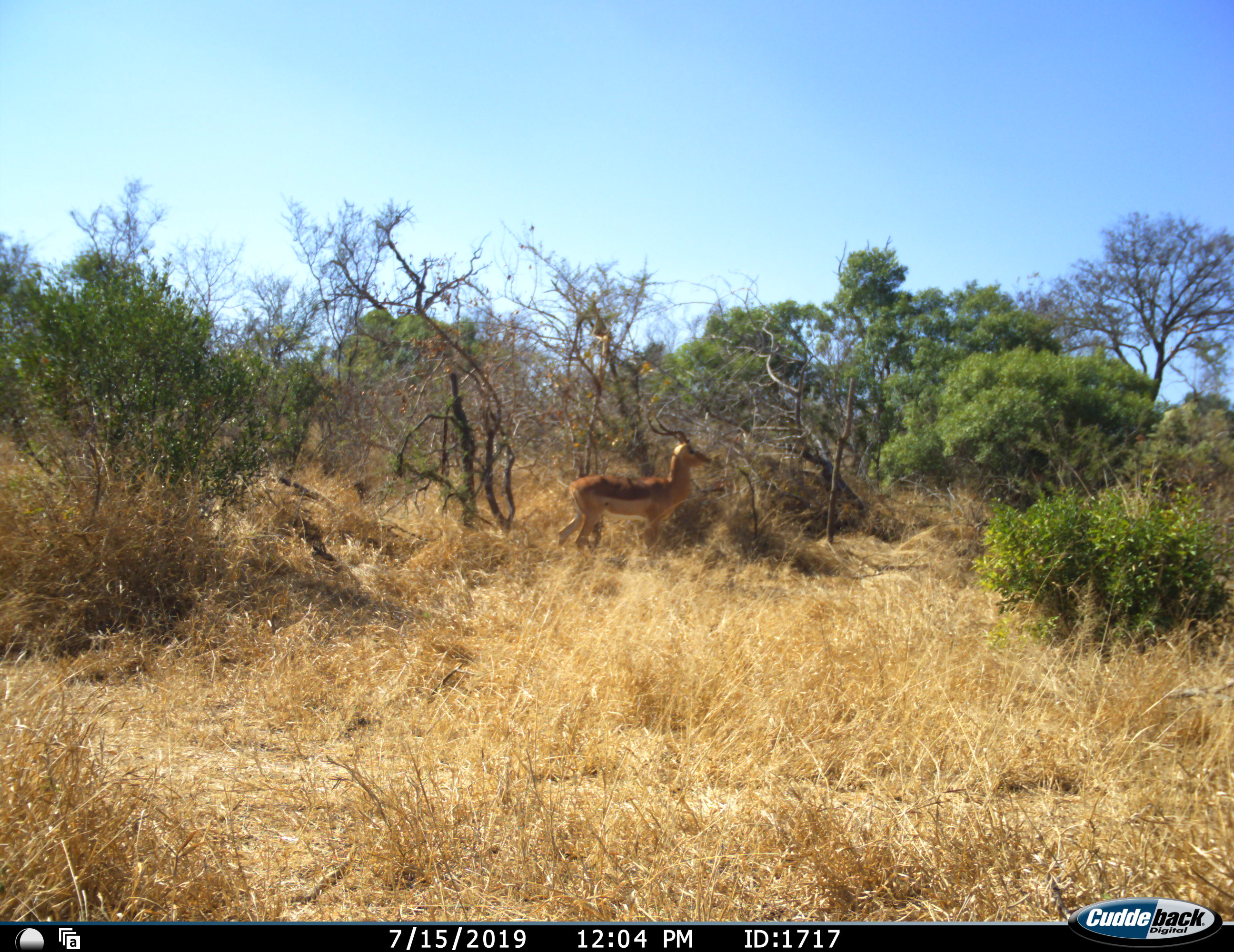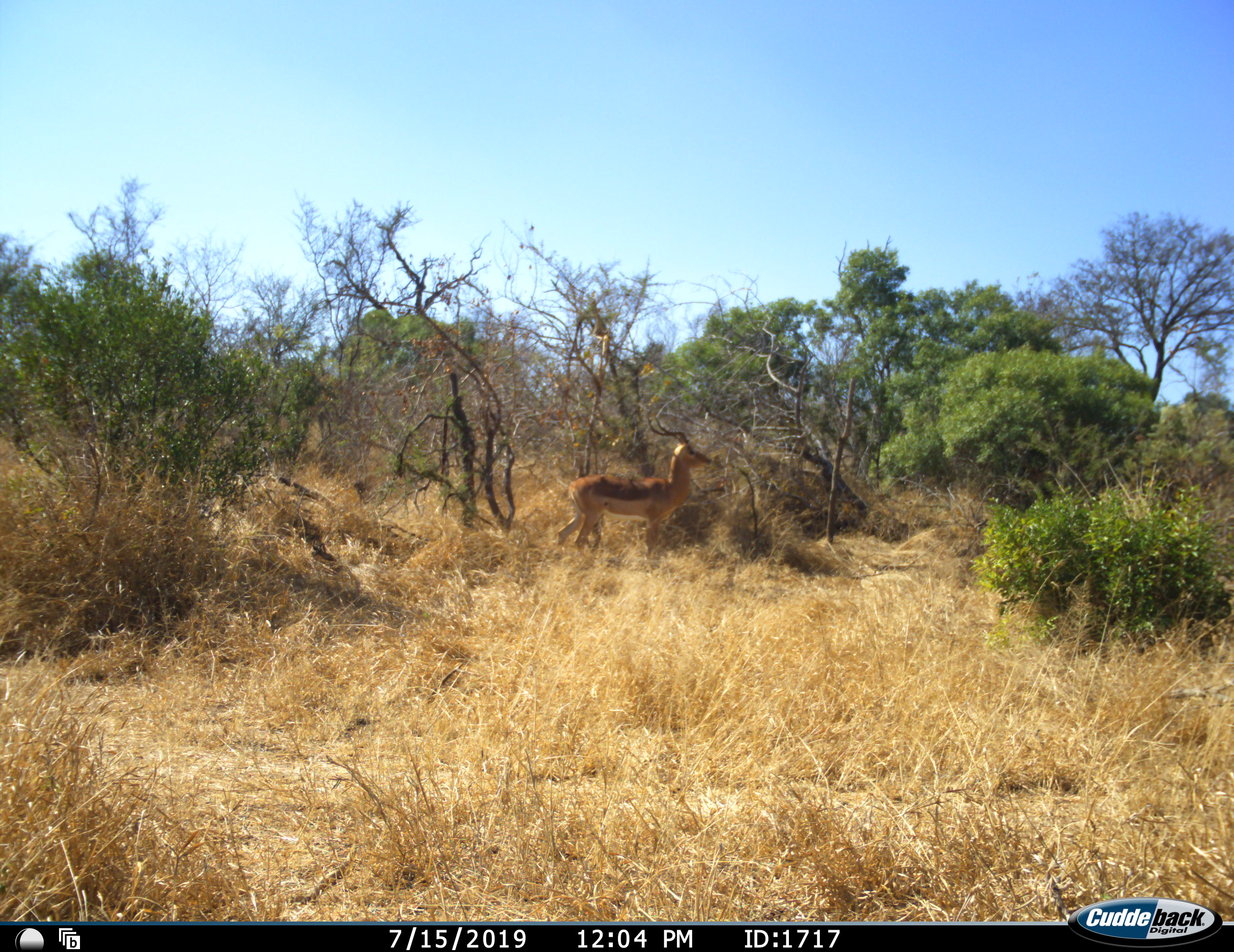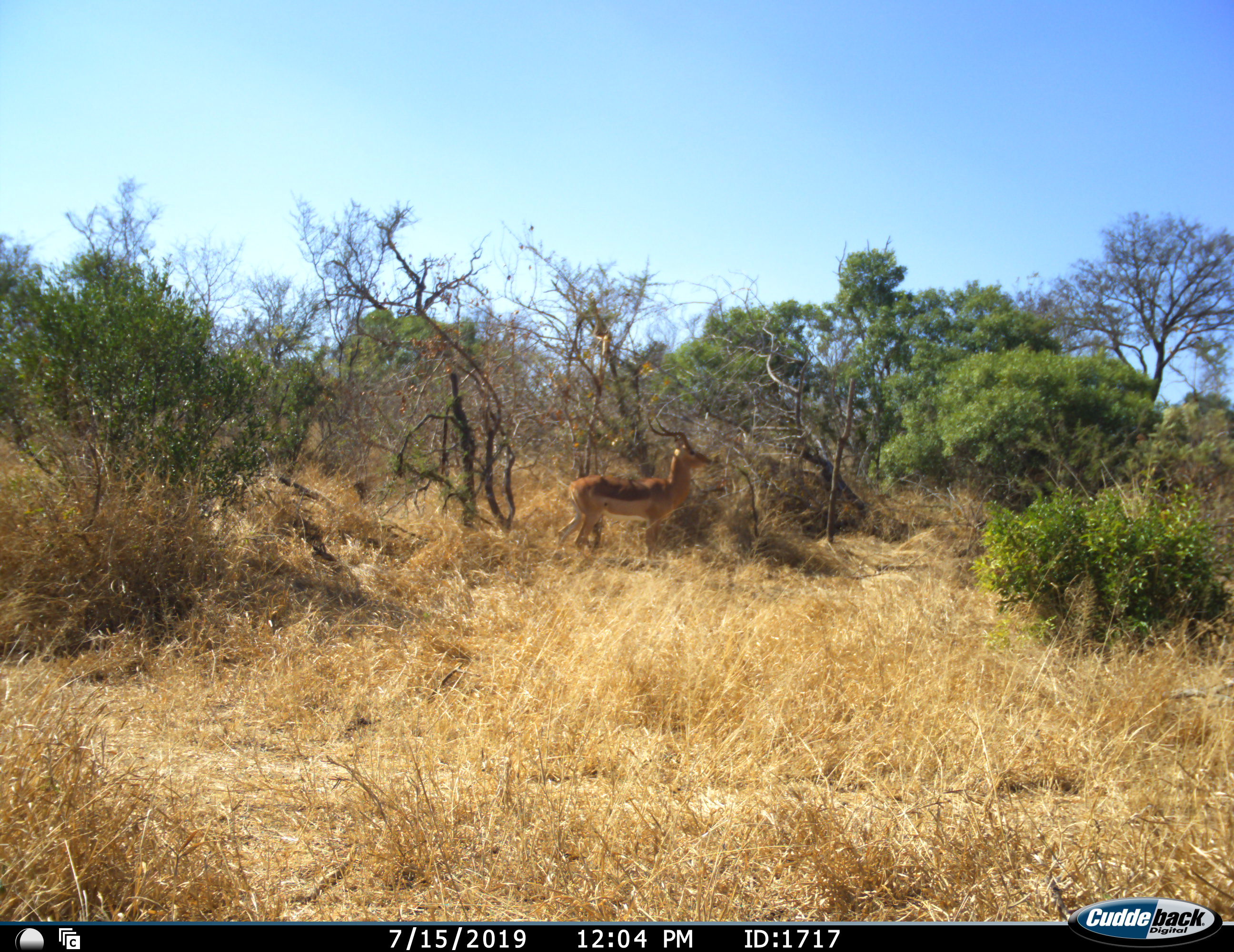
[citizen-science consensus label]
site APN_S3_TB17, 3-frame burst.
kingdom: Animalia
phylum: Chordata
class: Mammalia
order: Artiodactyla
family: Bovidae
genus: Aepyceros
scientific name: Aepyceros melampus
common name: impala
Impala (Aepyceros melampus), count 1. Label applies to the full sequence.